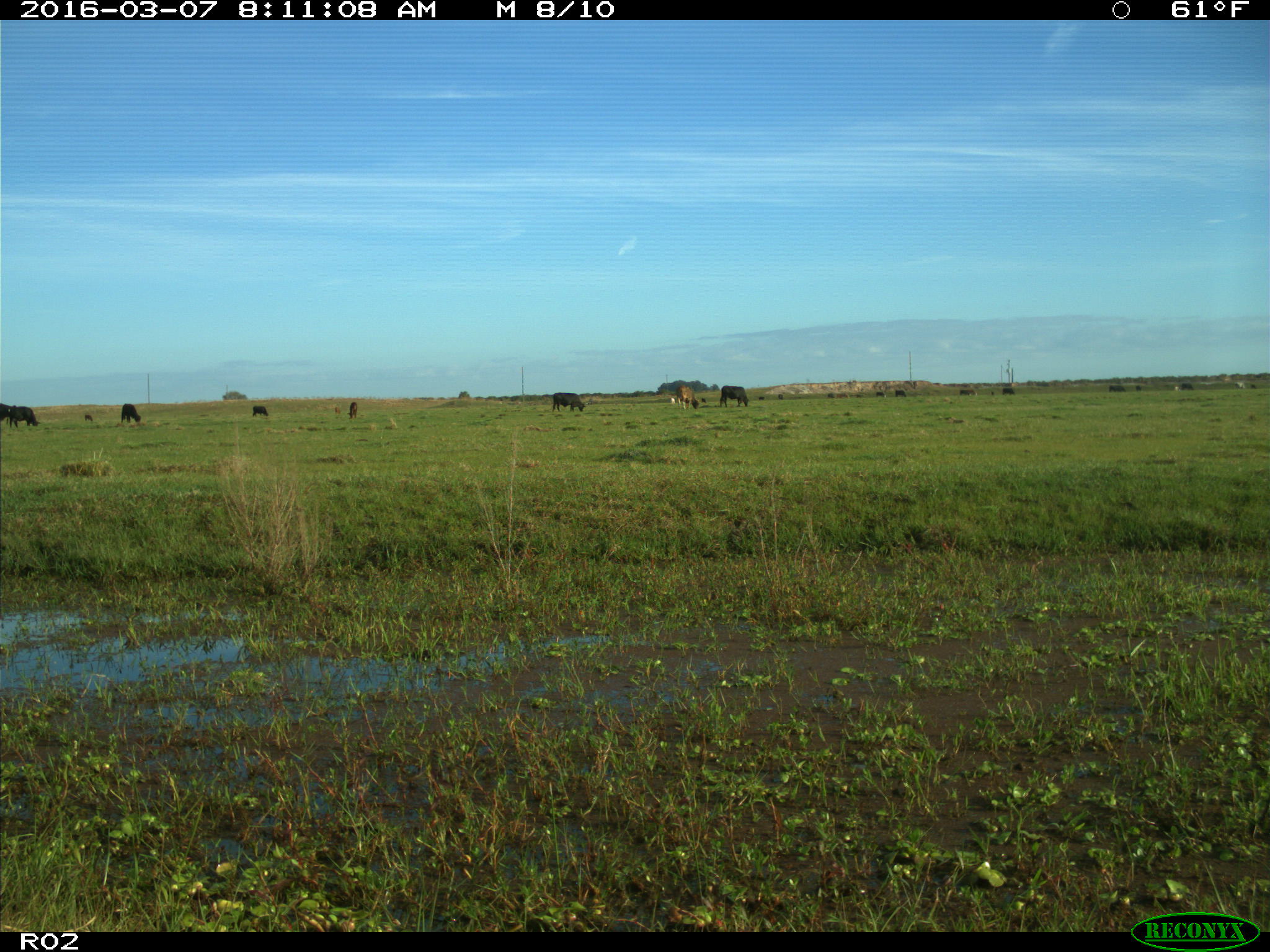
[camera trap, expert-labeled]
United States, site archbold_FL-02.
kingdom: Animalia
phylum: Chordata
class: Mammalia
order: Artiodactyla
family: Bovidae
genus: Bos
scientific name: Bos taurus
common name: domestic cow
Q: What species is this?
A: Bos taurus (domestic cow).